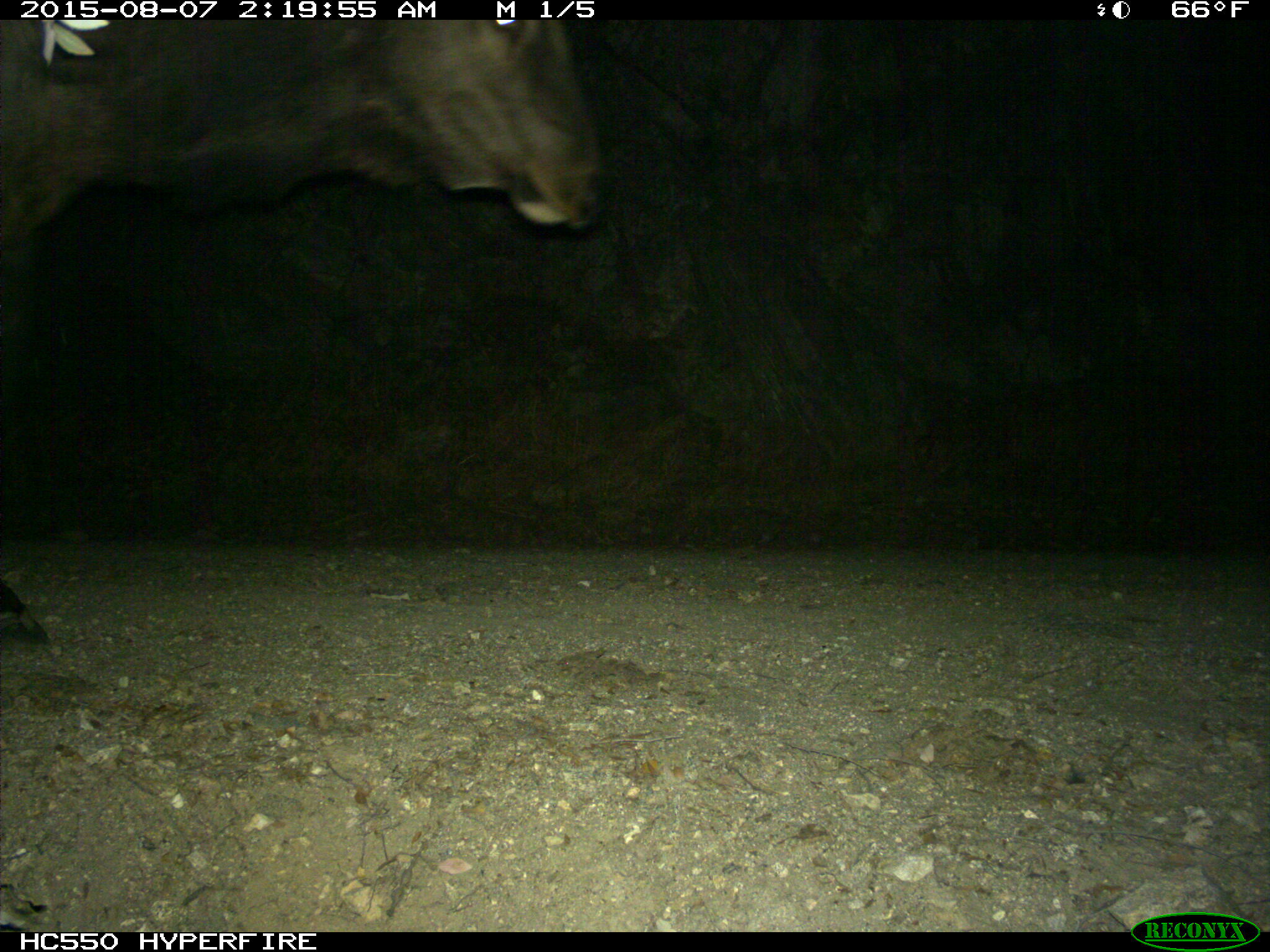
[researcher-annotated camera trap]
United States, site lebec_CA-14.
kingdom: Animalia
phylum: Chordata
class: Mammalia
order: Artiodactyla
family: Cervidae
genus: Cervus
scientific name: Cervus canadensis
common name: elk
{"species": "Cervus canadensis (elk)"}